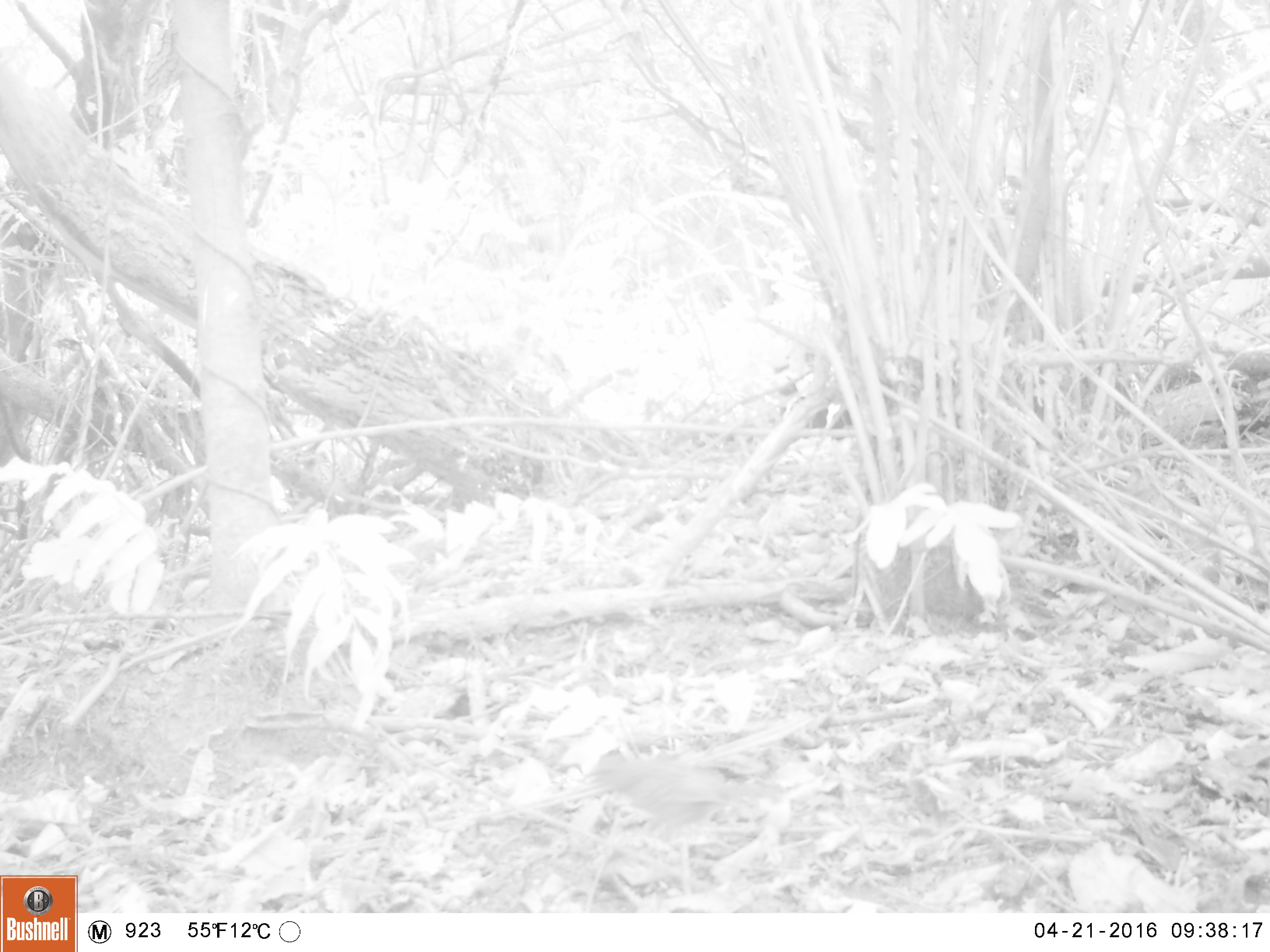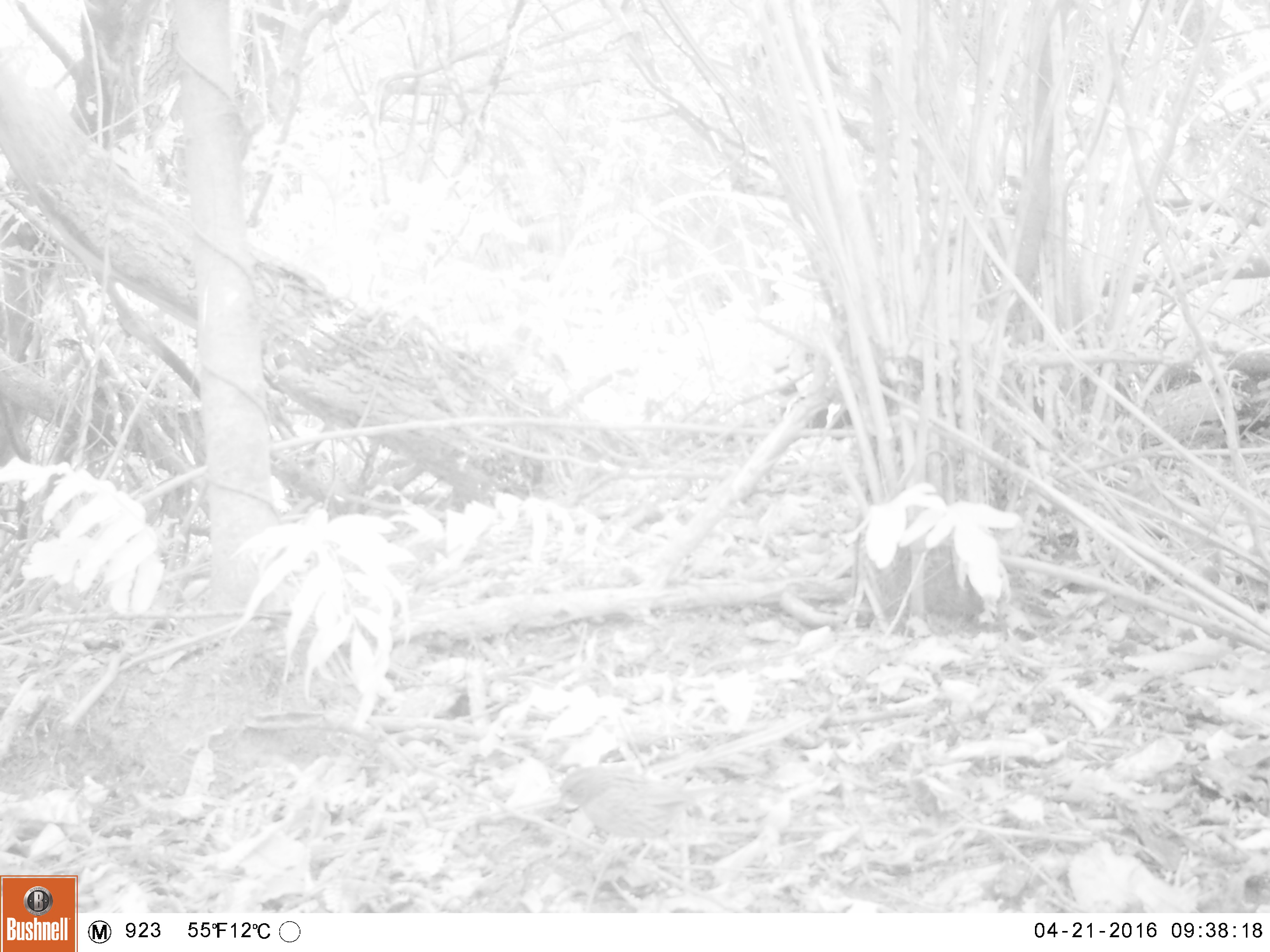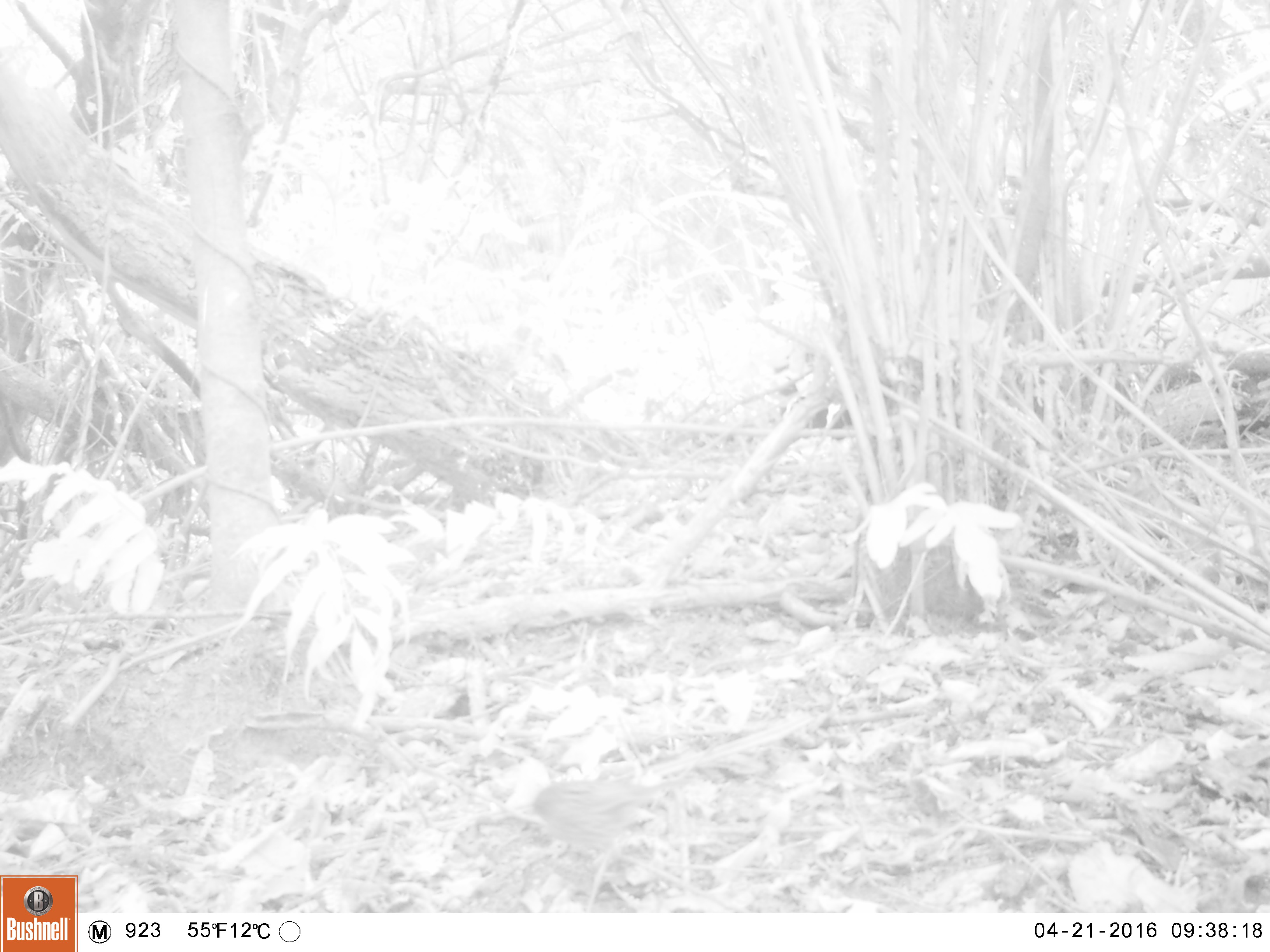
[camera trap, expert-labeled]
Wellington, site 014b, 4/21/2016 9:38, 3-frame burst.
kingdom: Animalia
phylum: Chordata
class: Aves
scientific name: Aves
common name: bird